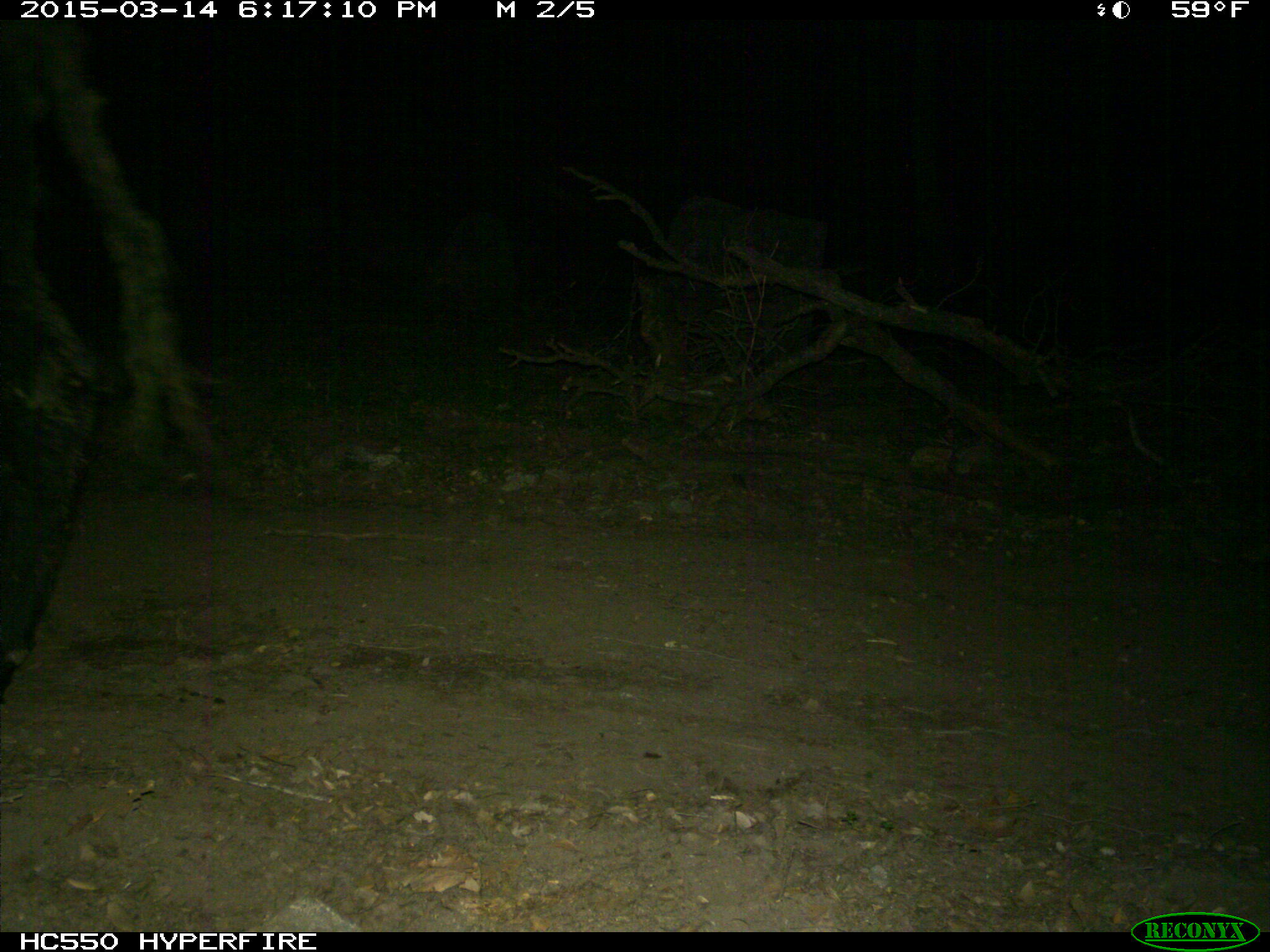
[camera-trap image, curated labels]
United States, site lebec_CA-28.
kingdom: Animalia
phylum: Chordata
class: Mammalia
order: Artiodactyla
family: Bovidae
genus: Bos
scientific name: Bos taurus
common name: domestic cow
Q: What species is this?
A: Bos taurus (domestic cow).